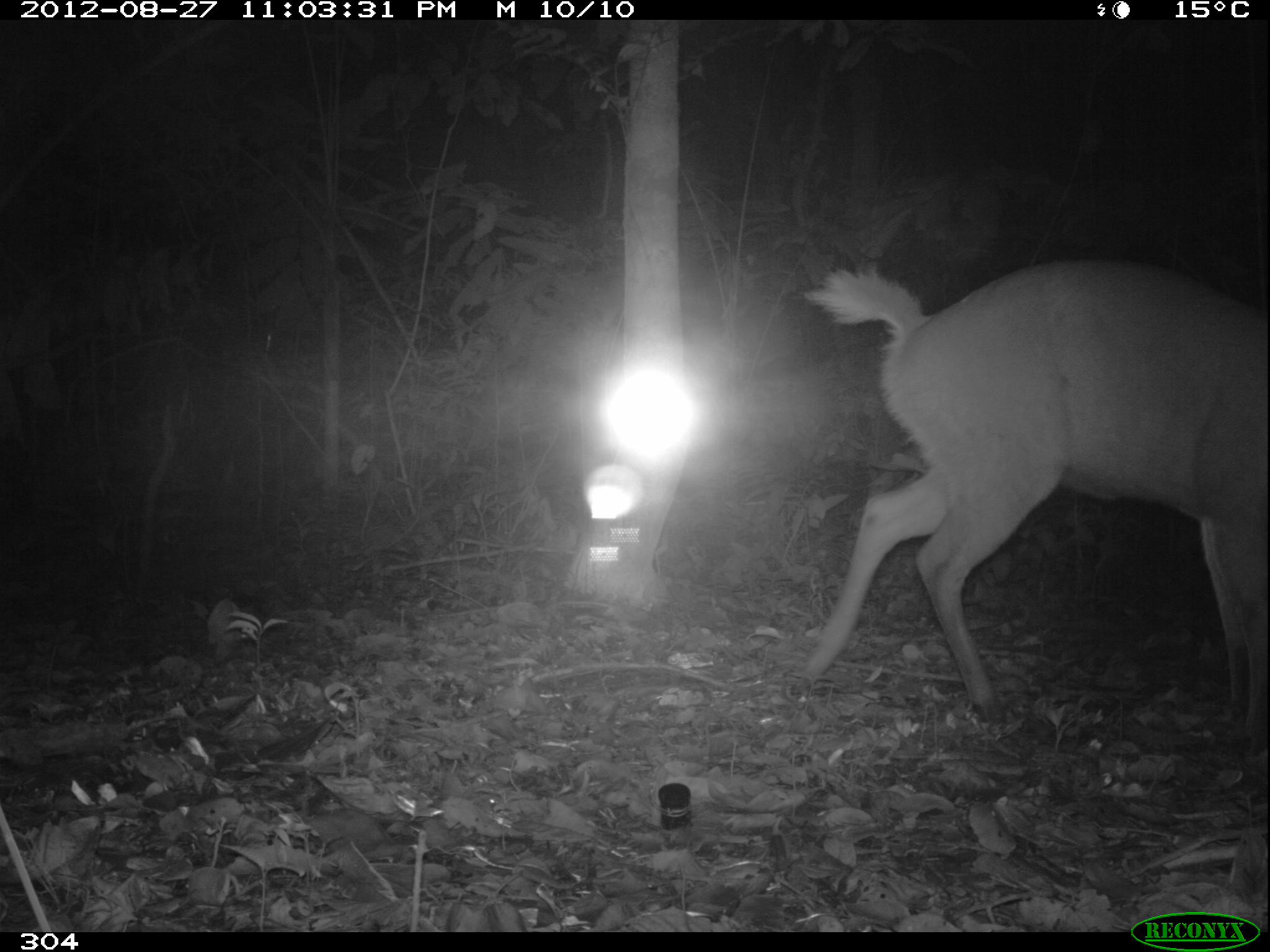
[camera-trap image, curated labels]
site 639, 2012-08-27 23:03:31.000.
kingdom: Animalia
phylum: Chordata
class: Mammalia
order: Artiodactyla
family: Cervidae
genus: Mazama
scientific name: Mazama americana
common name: red brocket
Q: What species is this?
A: Mazama americana (red brocket).